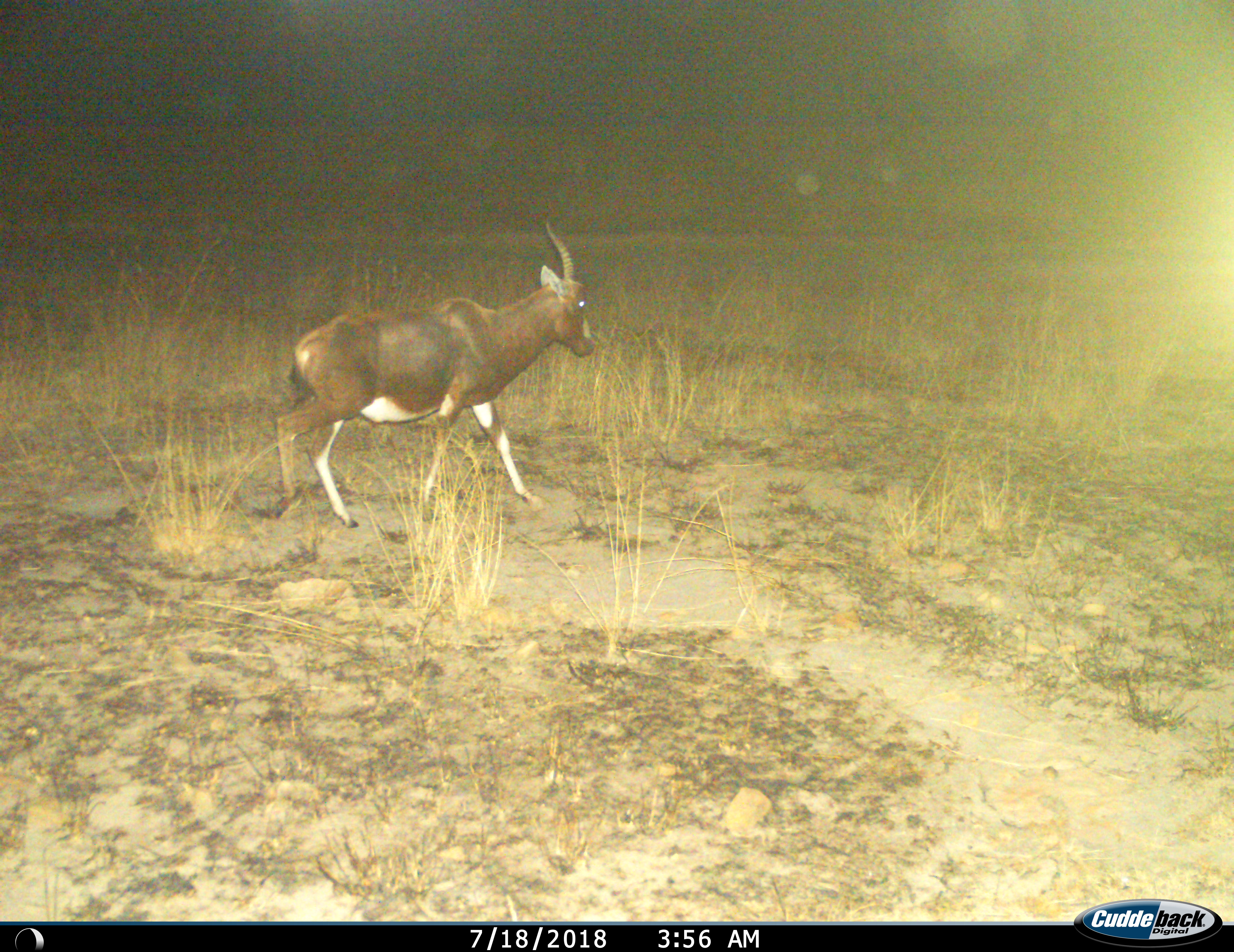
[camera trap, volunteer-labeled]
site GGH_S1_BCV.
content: unidentified animal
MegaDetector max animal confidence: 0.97